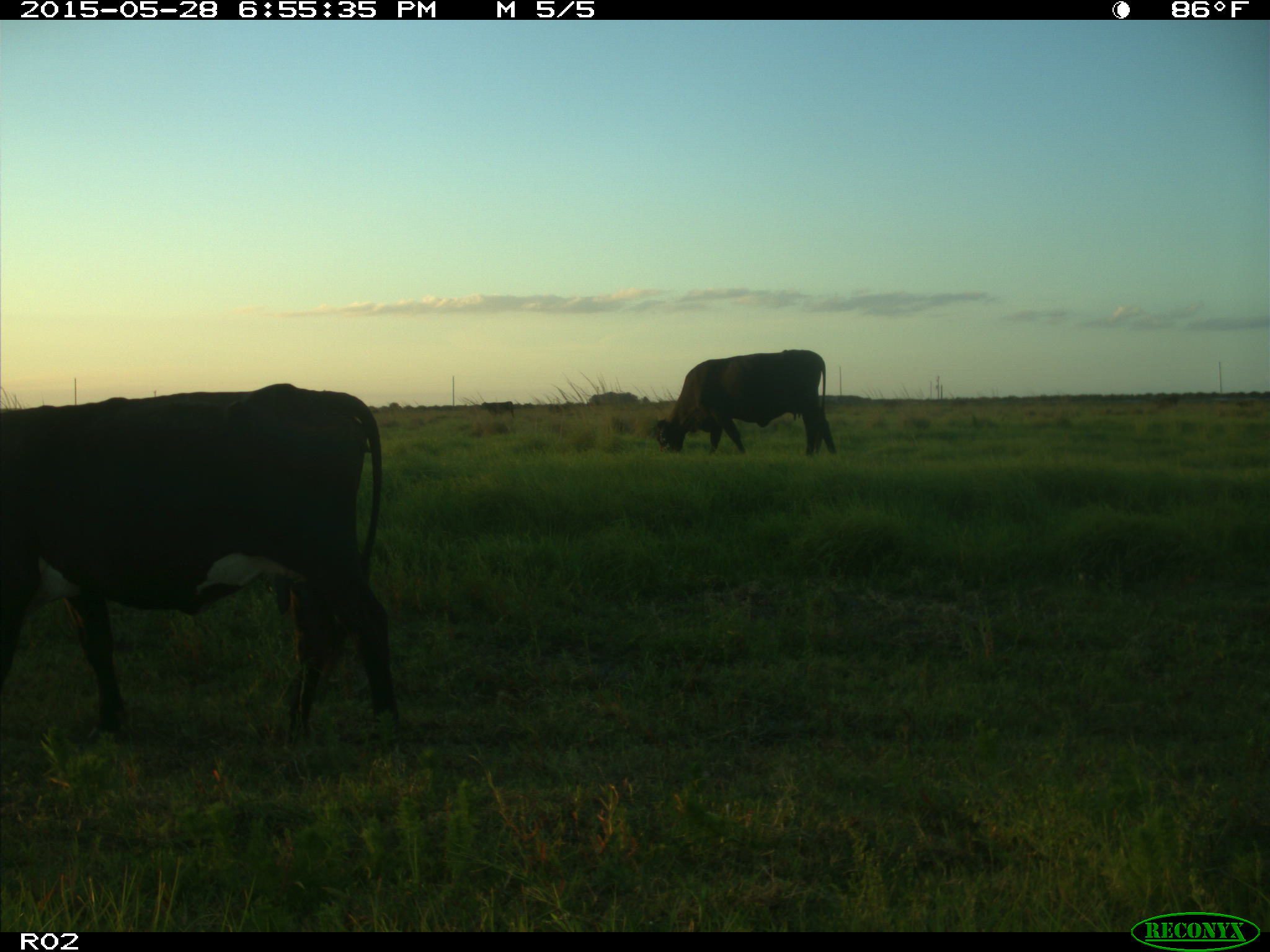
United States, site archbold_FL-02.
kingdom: Animalia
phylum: Chordata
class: Mammalia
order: Artiodactyla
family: Bovidae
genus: Bos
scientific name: Bos taurus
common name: domestic cow